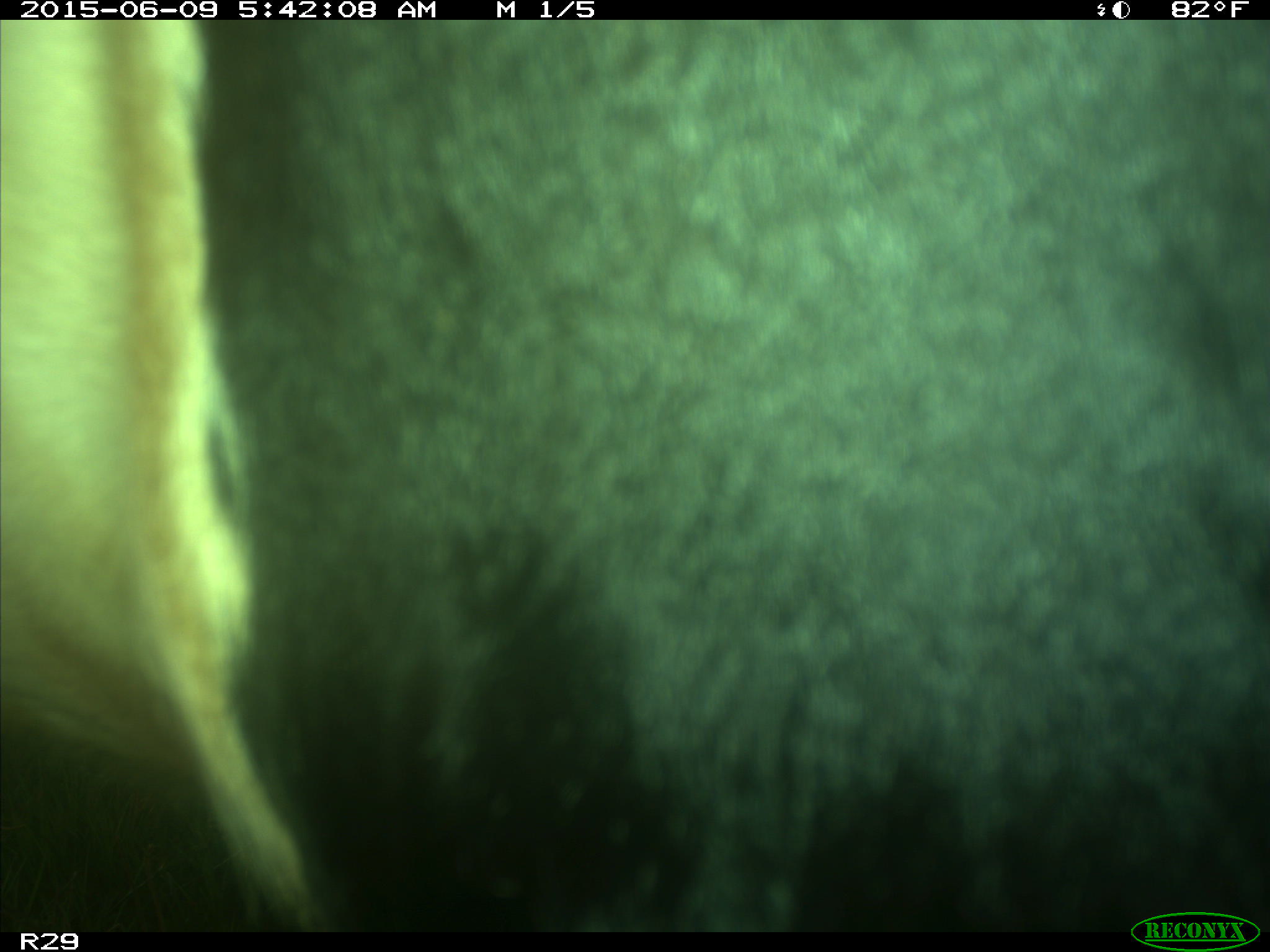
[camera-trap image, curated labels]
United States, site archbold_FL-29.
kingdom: Animalia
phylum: Chordata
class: Mammalia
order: Artiodactyla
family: Bovidae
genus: Bos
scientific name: Bos taurus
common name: domestic cow